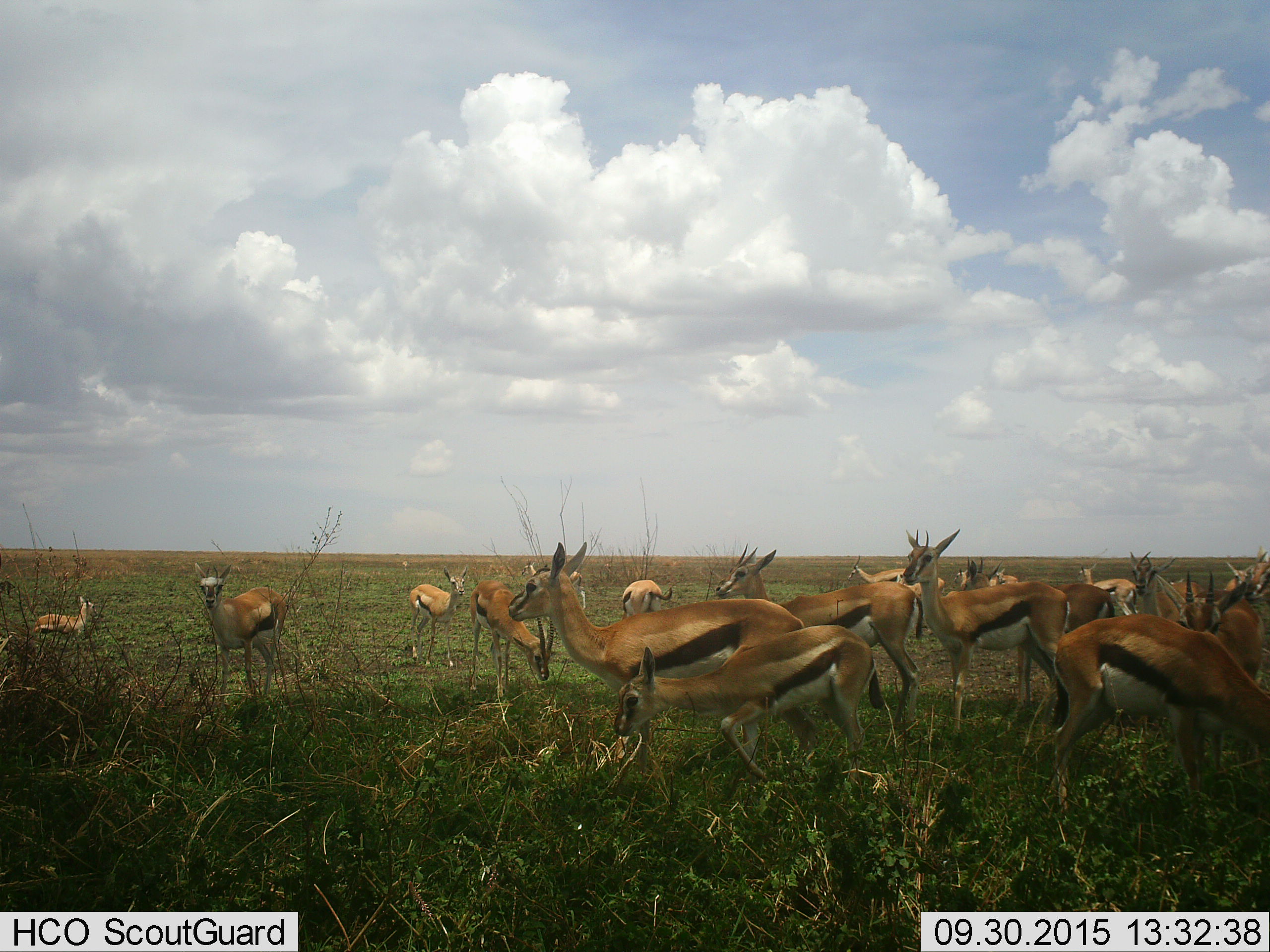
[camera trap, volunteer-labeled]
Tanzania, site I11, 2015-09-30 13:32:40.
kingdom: Animalia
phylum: Chordata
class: Mammalia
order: Artiodactyla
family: Bovidae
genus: Eudorcas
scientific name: Eudorcas thomsonii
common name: thomson's gazelle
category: gazellethomsons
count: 11-50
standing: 100%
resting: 40%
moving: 20%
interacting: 0%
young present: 40%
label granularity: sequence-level